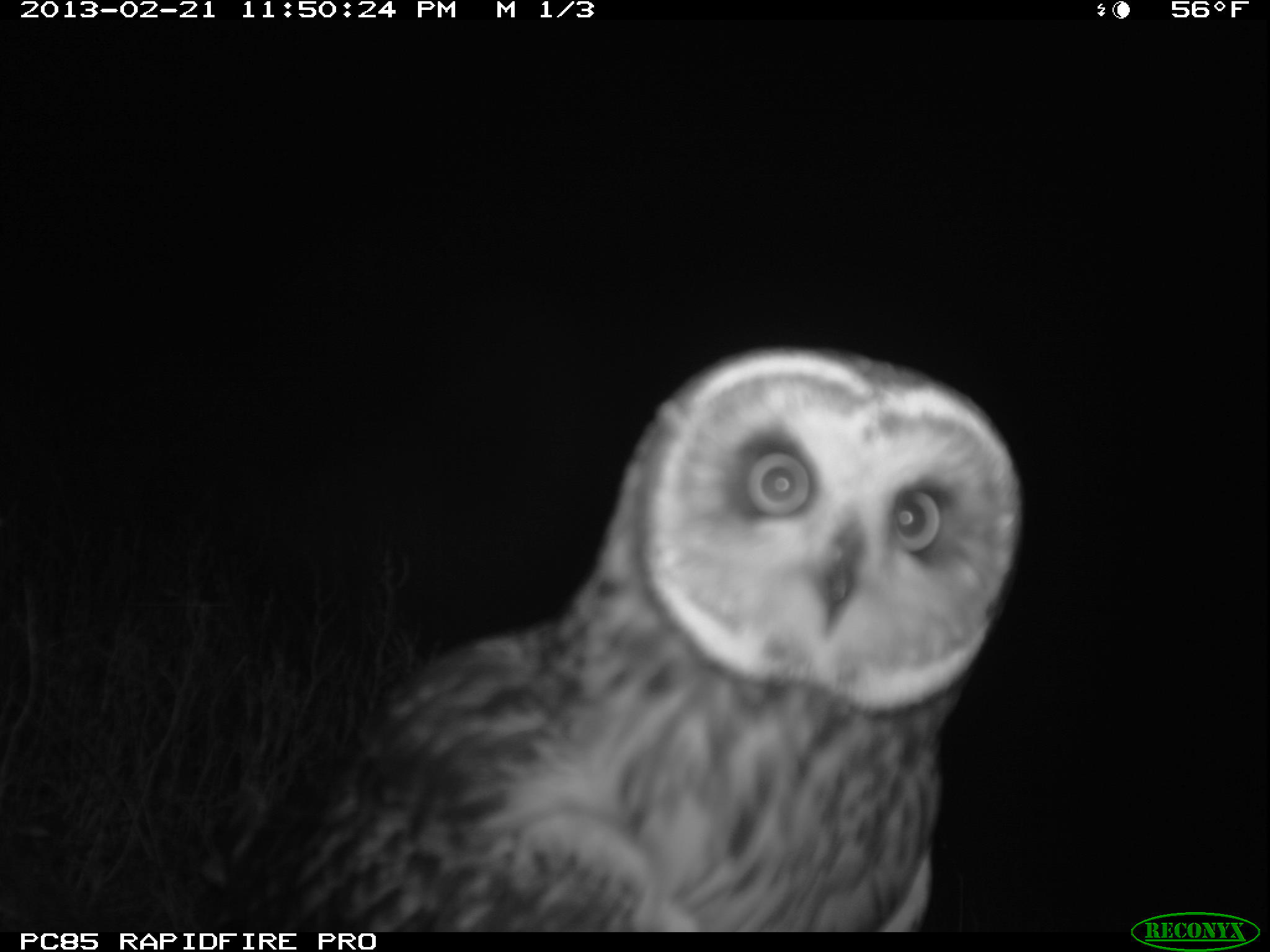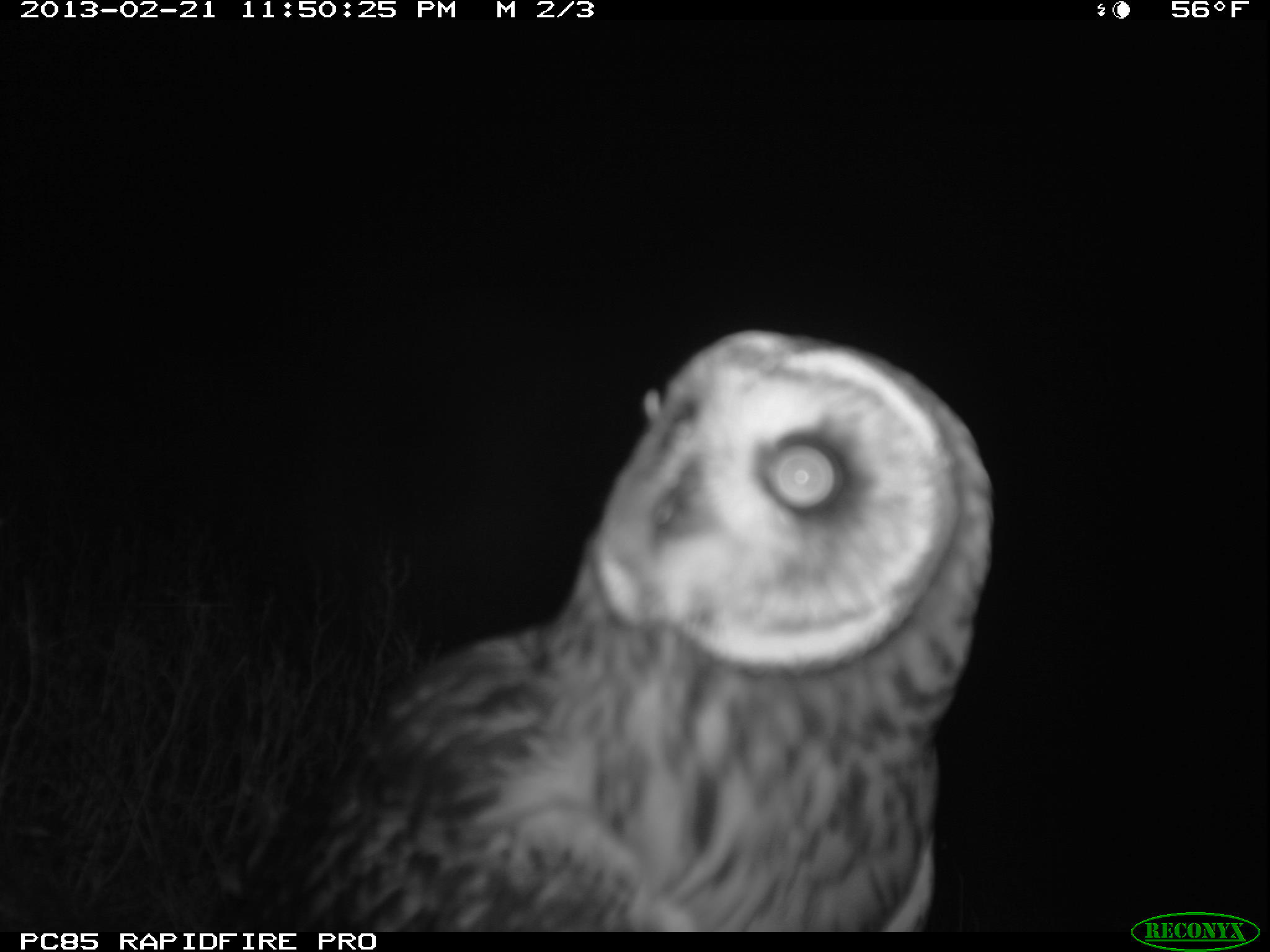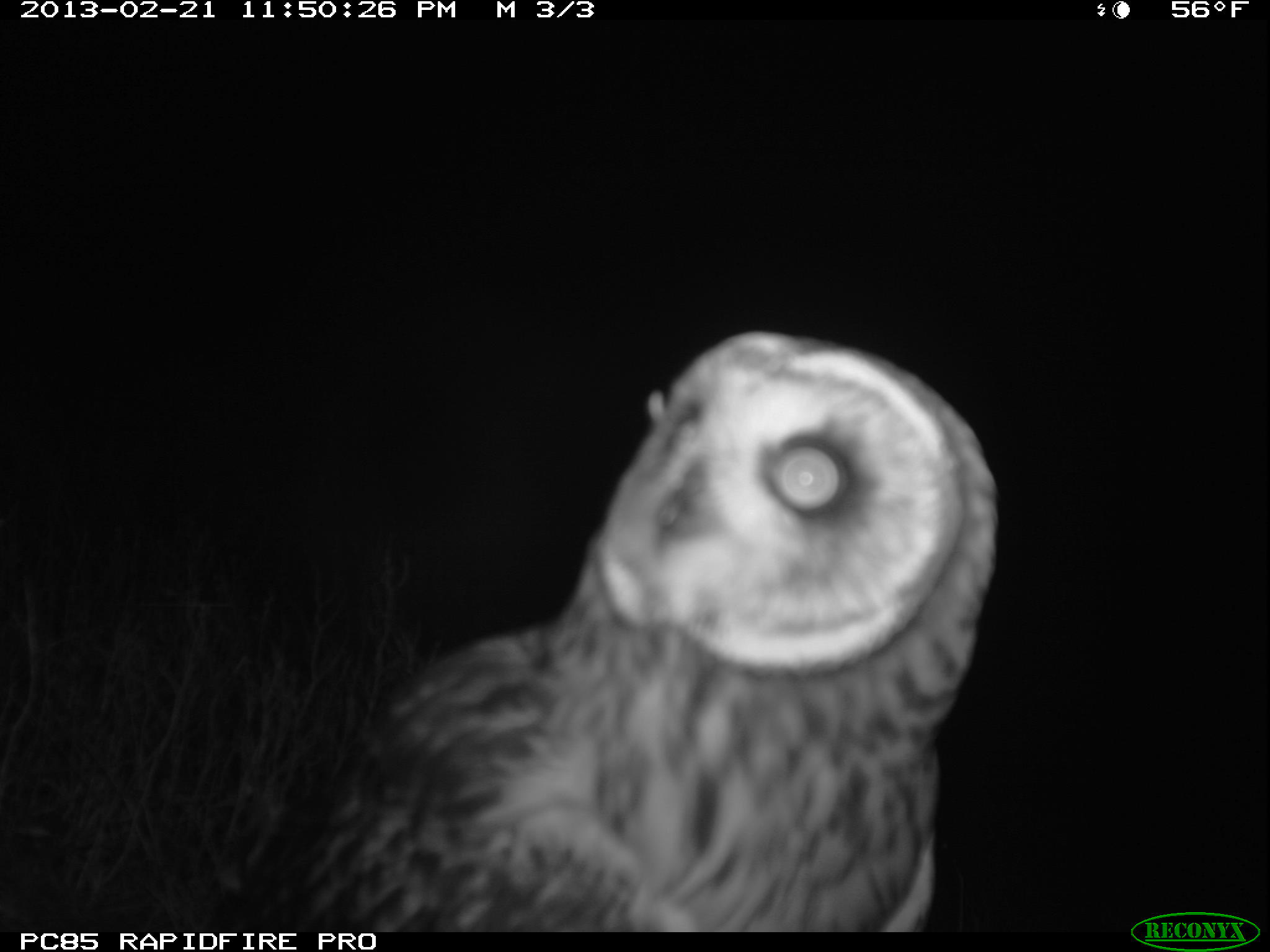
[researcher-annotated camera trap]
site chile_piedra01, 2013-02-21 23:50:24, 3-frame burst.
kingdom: Animalia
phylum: Chordata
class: Aves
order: Strigiformes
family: Strigidae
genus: Asio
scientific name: Asio flammeus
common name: short-eared owl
Short-eared owl (Asio flammeus).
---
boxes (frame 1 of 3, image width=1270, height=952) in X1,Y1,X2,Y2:
short-eared owl: 178,339,1022,929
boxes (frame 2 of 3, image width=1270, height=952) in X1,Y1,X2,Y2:
short-eared owl: 195,324,992,932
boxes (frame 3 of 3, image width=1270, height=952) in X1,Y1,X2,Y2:
short-eared owl: 185,323,995,930